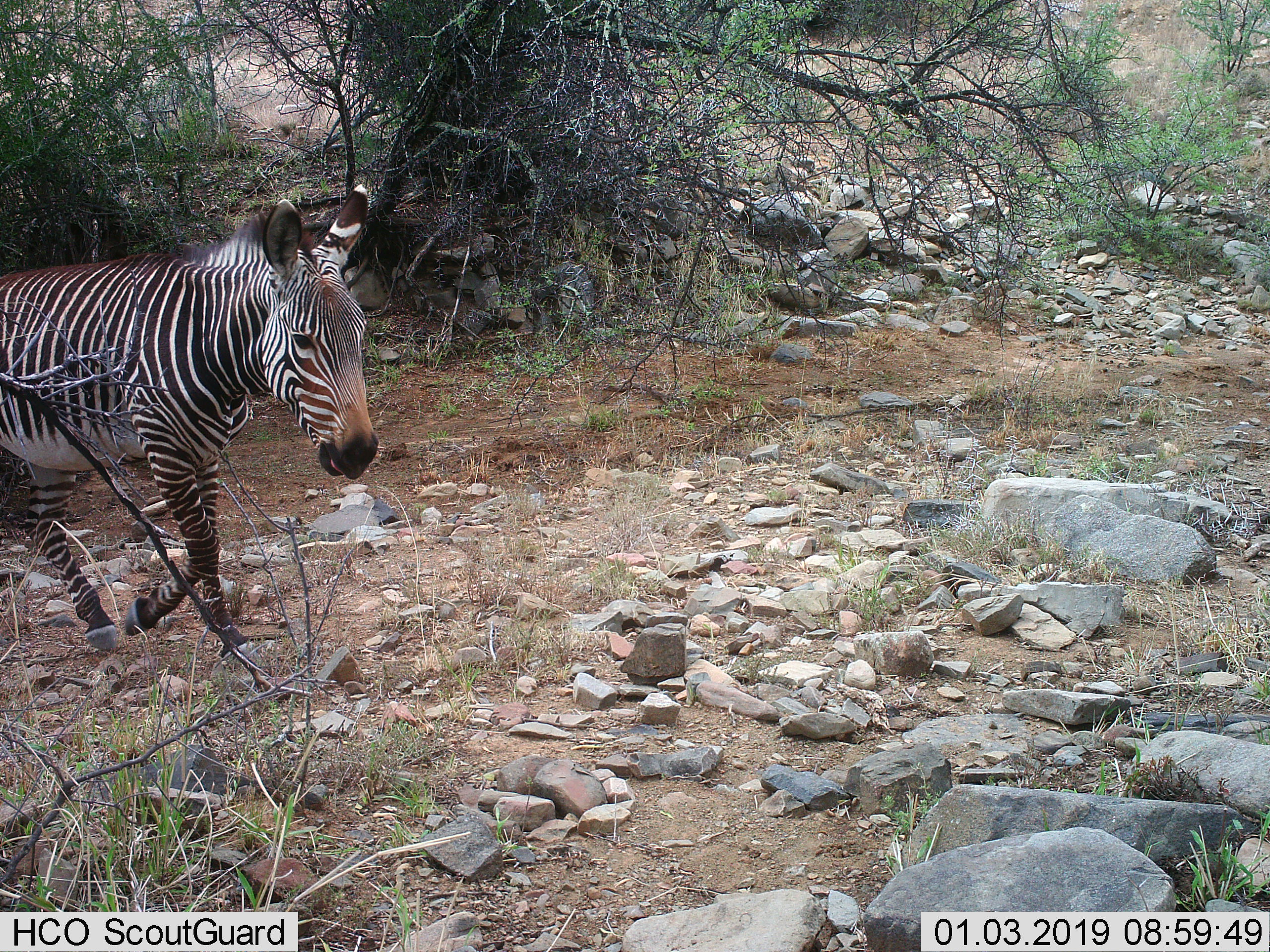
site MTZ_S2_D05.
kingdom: Animalia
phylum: Chordata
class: Mammalia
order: Perissodactyla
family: Equidae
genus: Equus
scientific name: Equus zebra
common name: mountain zebra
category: zebramountain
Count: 1.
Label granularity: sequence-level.